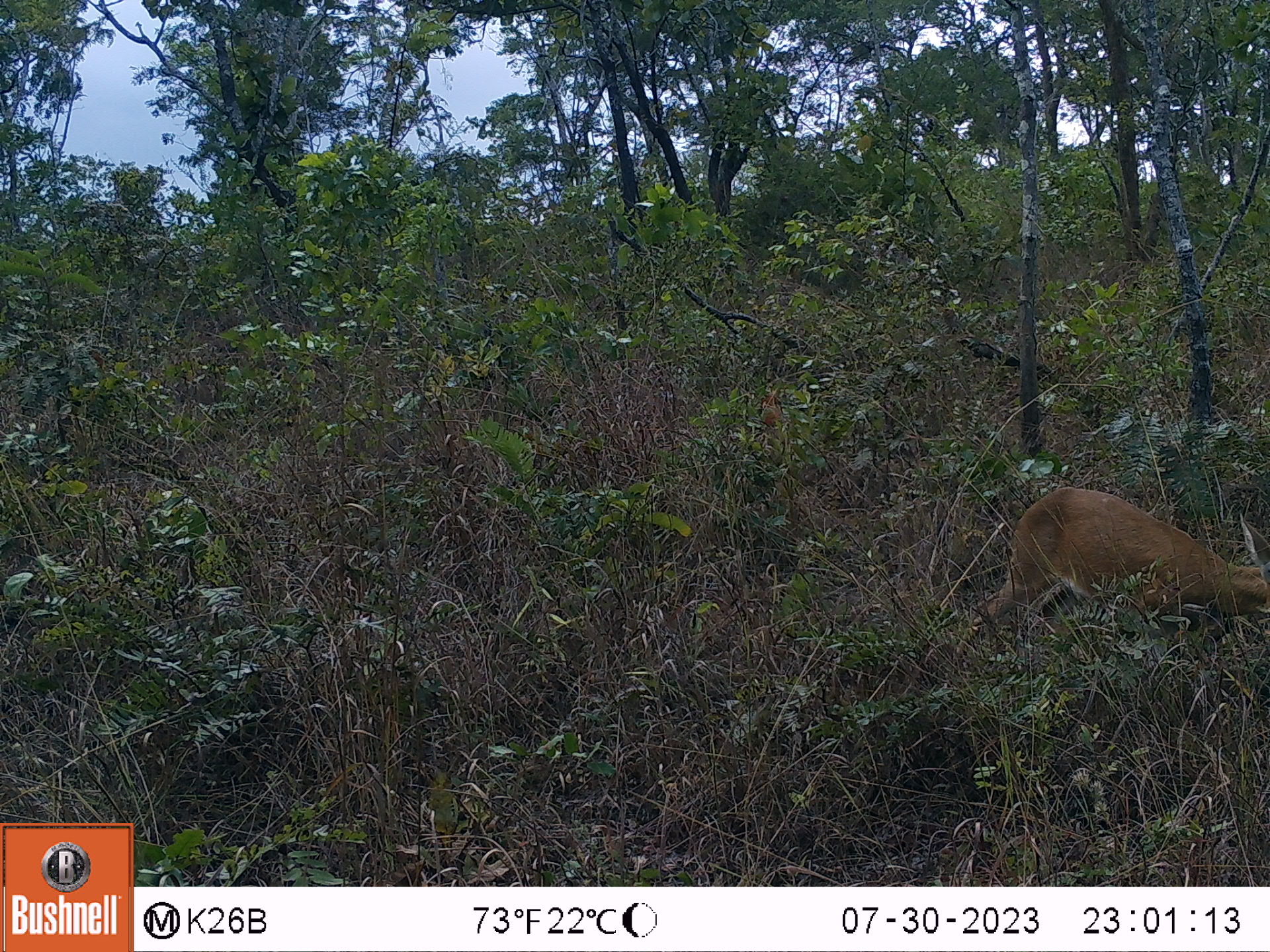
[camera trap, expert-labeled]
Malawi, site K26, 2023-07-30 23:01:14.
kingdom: Animalia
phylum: Chordata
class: Mammalia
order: Artiodactyla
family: Bovidae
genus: Sylvicapra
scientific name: Sylvicapra grimmia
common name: common duiker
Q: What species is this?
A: Common duiker (Sylvicapra grimmia).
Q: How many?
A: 1.